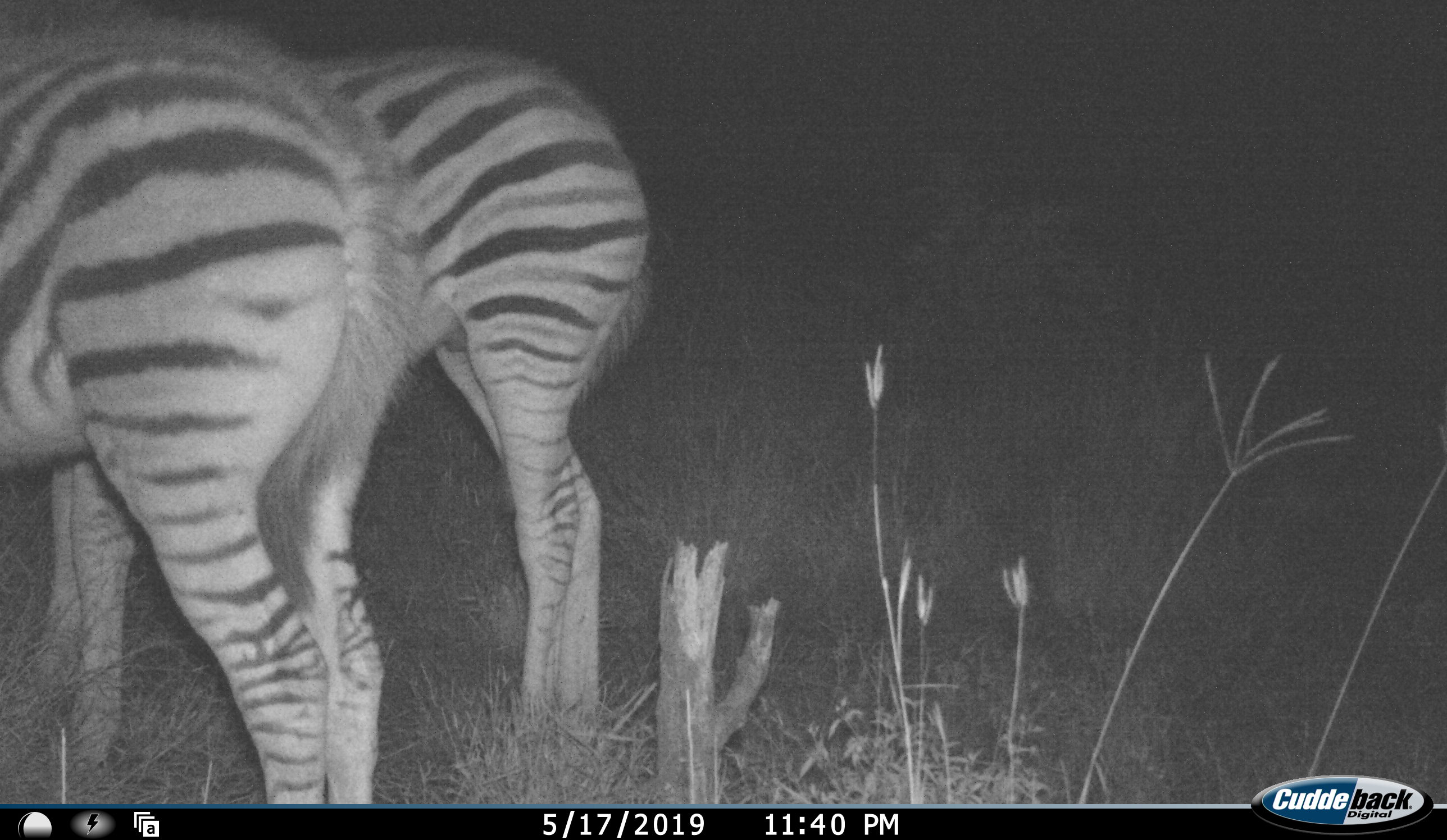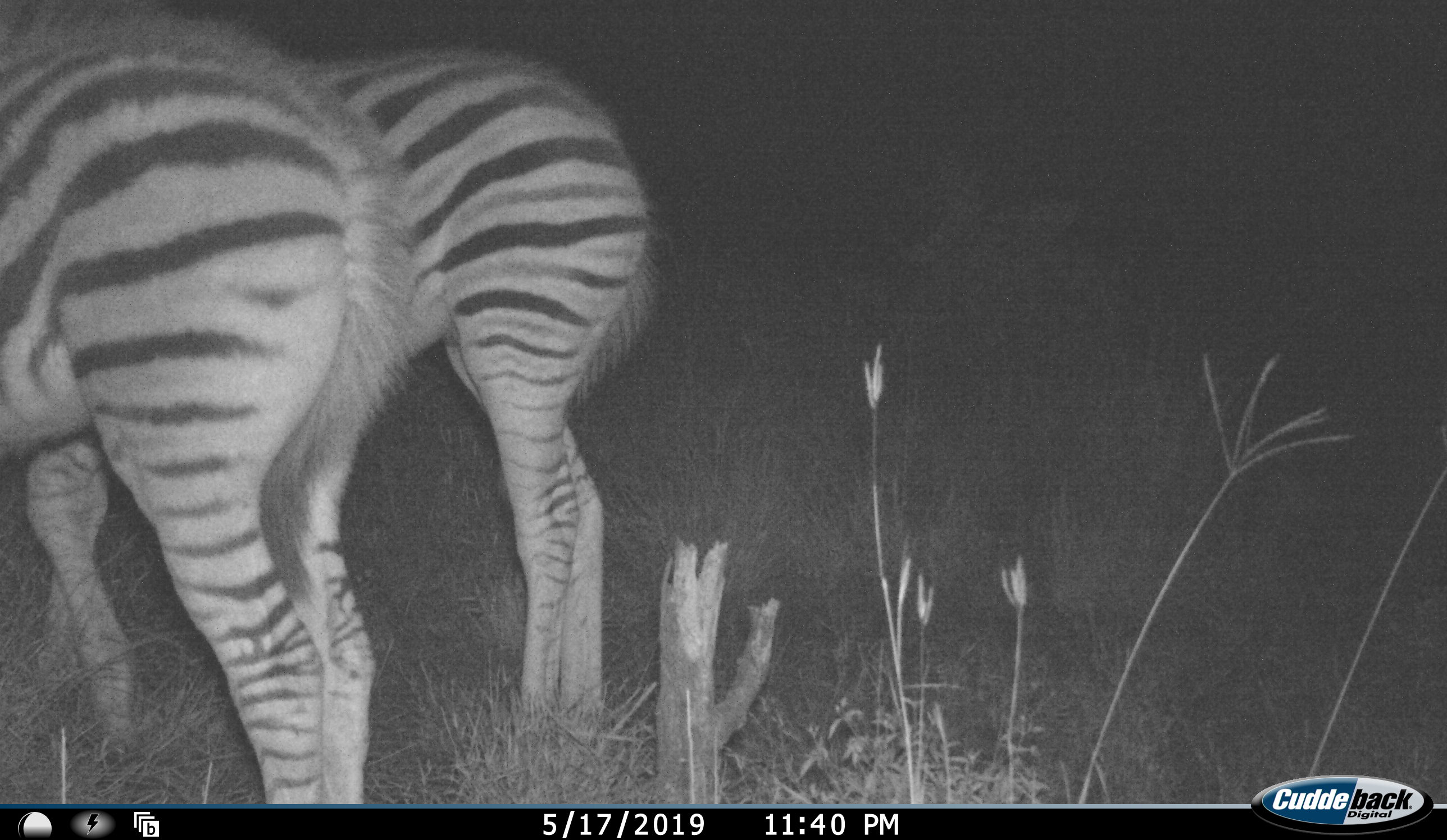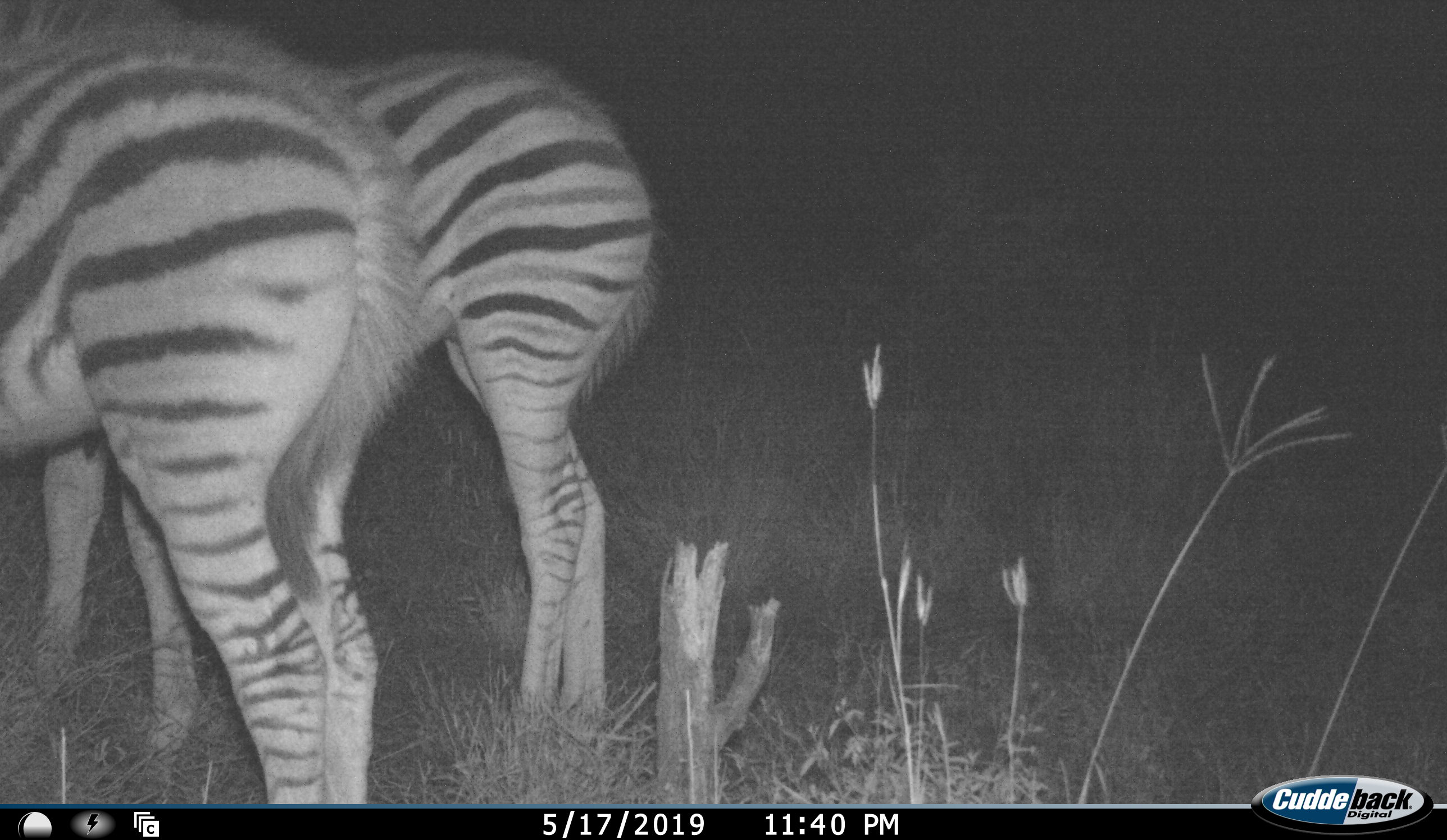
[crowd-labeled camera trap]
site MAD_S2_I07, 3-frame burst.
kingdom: Animalia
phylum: Chordata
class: Mammalia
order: Perissodactyla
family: Equidae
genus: Equus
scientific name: Equus quagga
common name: plains zebra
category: zebraplains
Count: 2.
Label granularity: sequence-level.